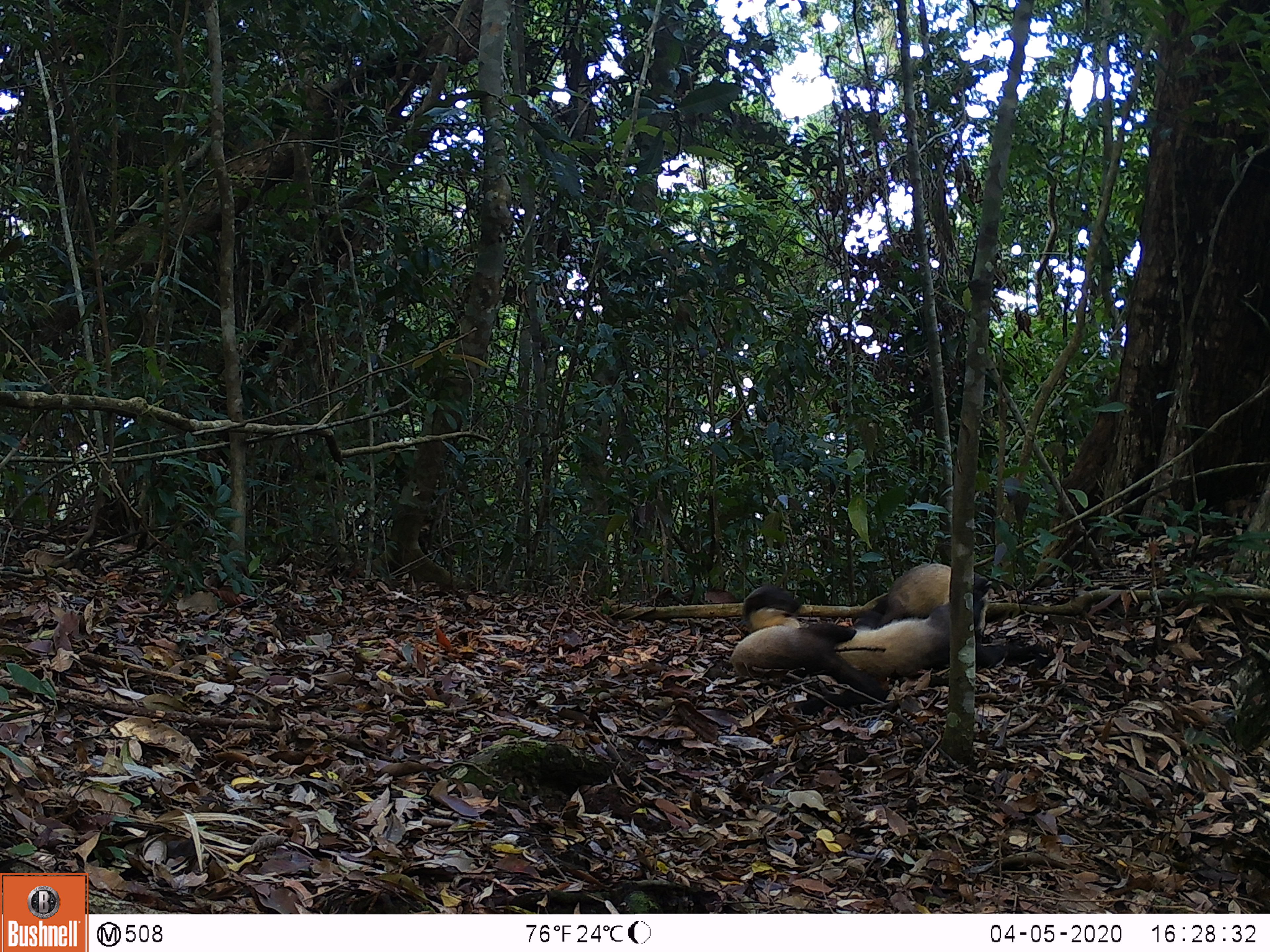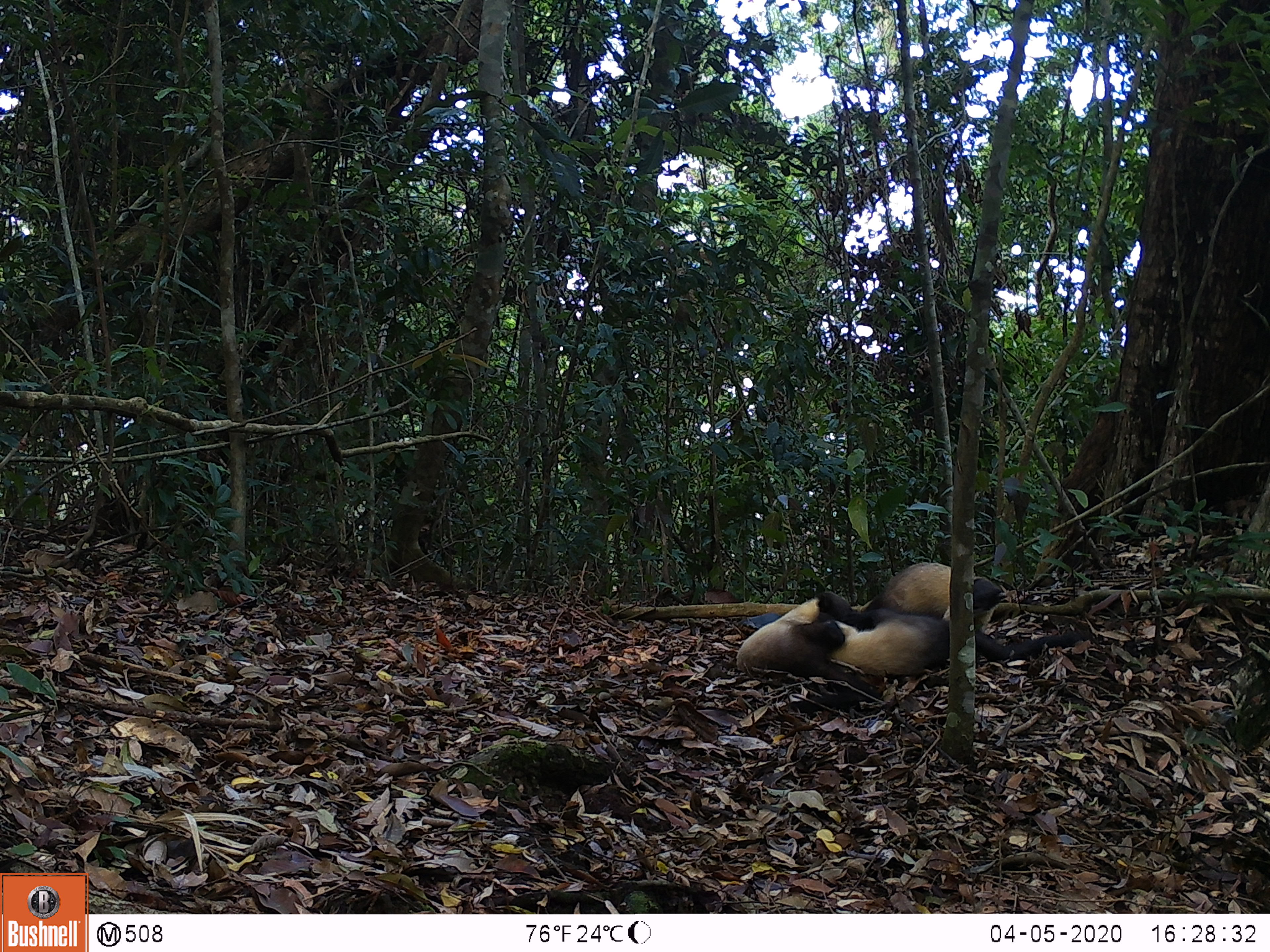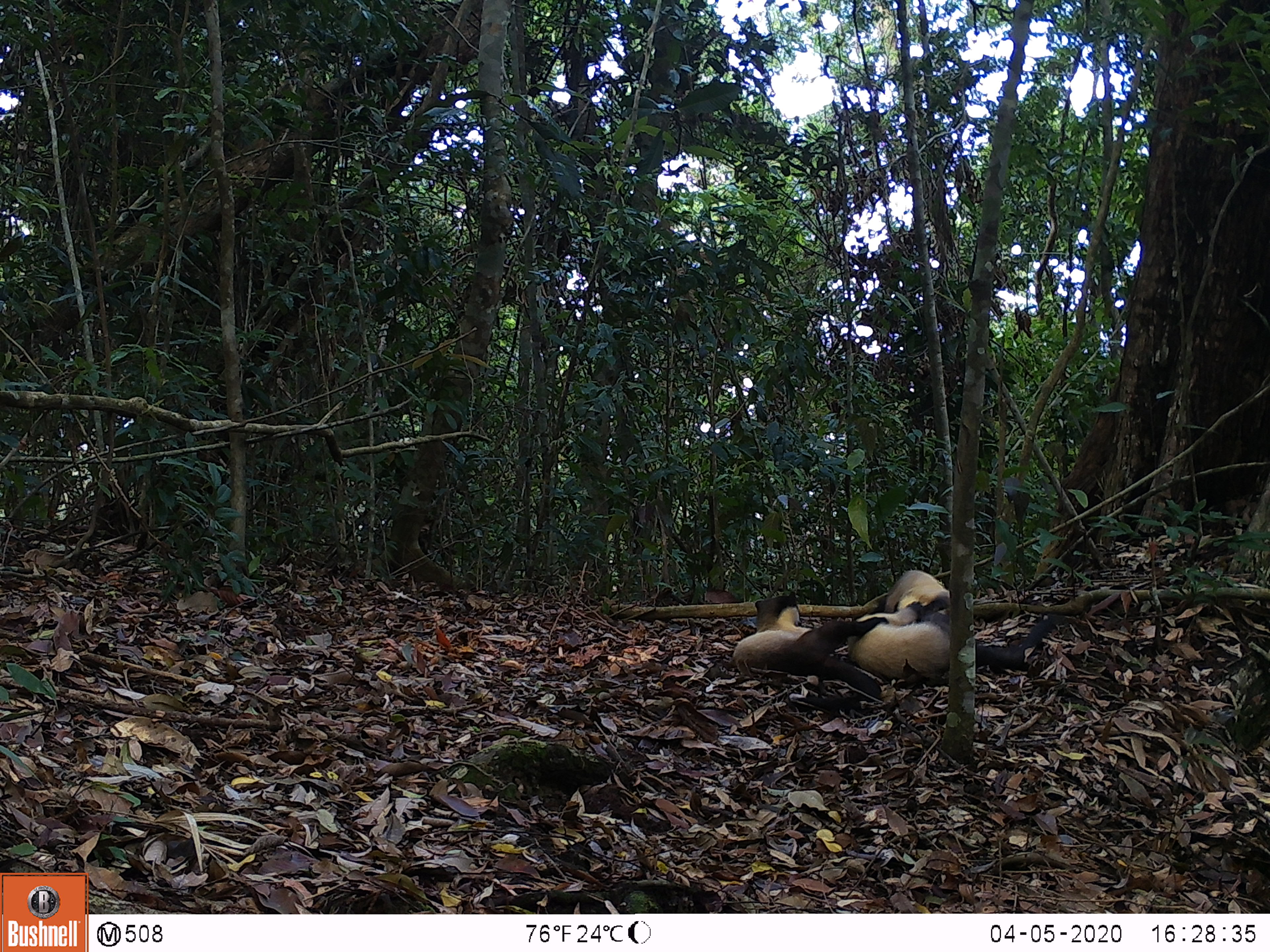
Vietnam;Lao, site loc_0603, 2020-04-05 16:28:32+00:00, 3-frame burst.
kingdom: Animalia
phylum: Chordata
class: Mammalia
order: Carnivora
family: Mustelidae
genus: Martes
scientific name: Martes flavigula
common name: yellow-throated marten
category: yellow throated marten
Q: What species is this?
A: Yellow throated marten (yellow-throated marten) (Martes flavigula).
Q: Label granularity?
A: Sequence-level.